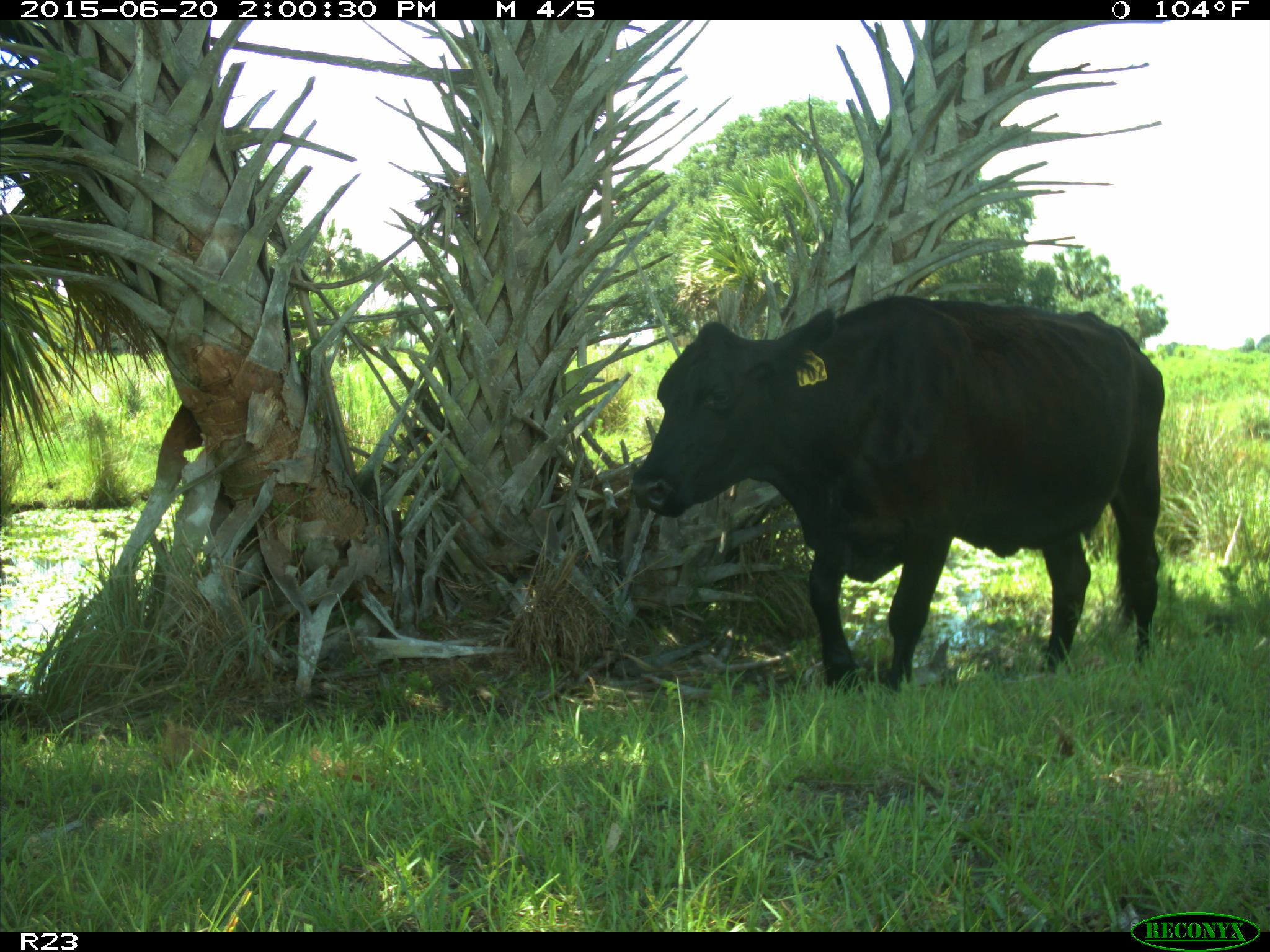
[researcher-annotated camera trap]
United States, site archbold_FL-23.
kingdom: Animalia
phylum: Chordata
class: Mammalia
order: Artiodactyla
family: Bovidae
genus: Bos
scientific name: Bos taurus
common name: domestic cow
Bos taurus (domestic cow).